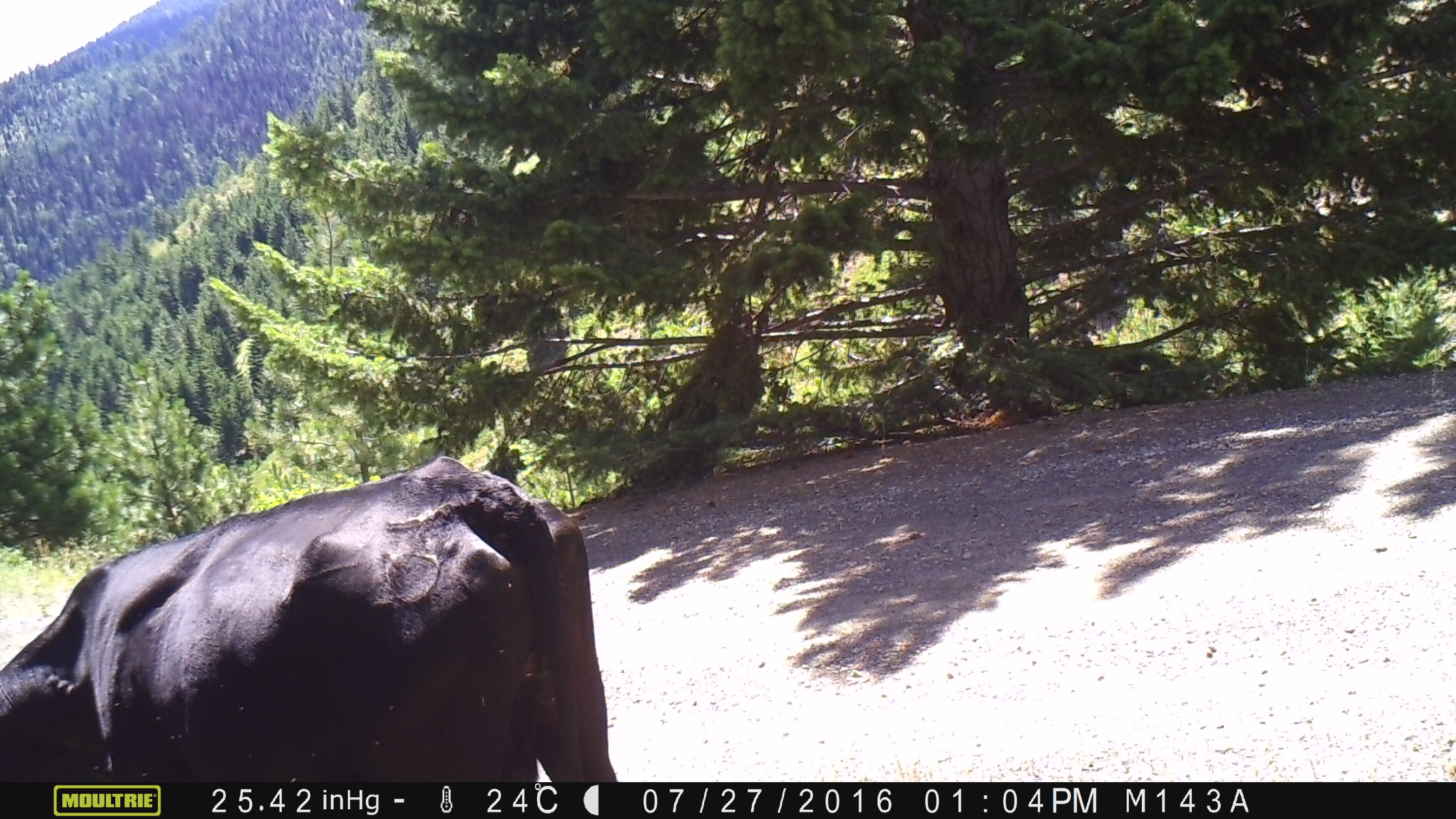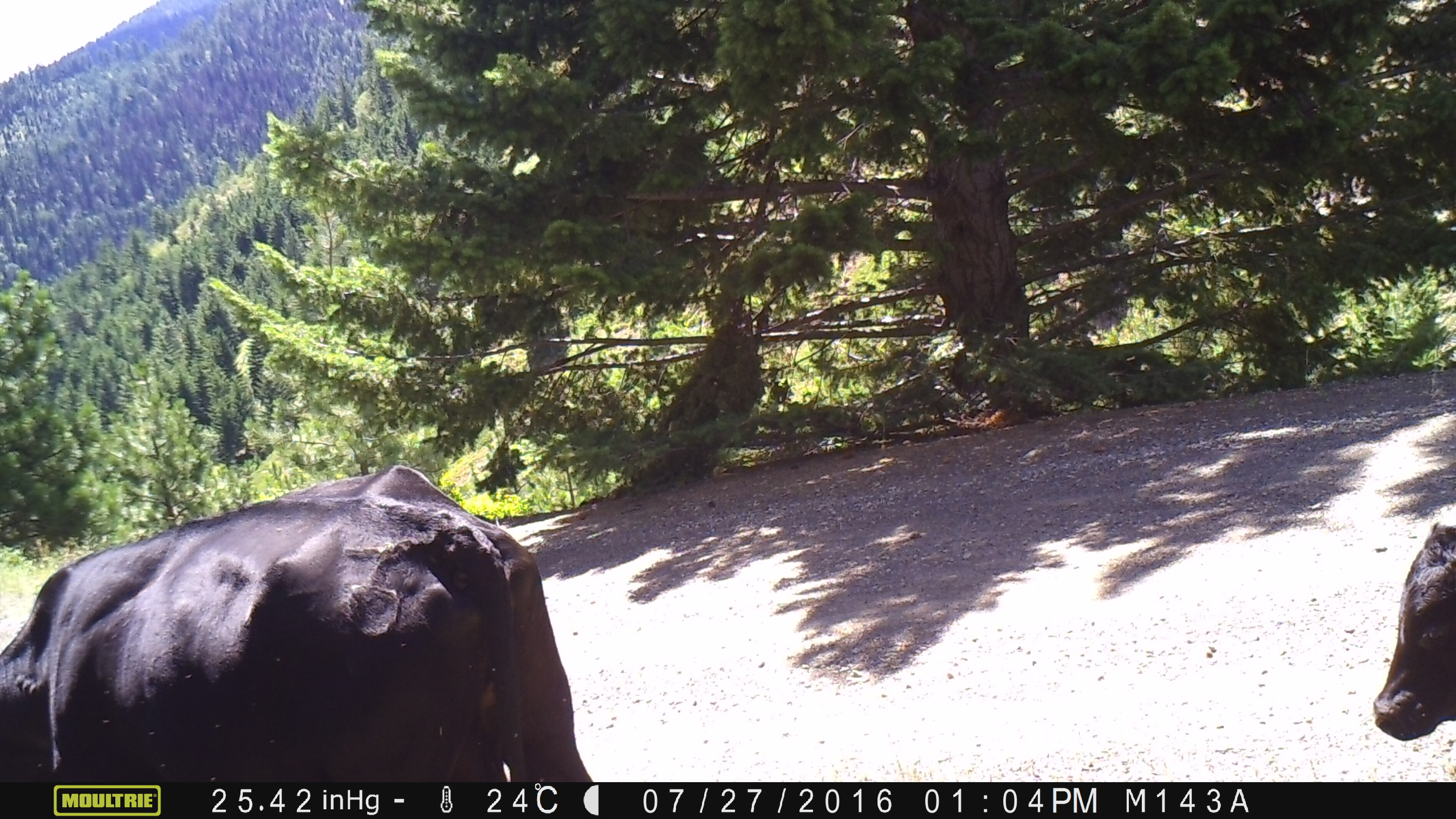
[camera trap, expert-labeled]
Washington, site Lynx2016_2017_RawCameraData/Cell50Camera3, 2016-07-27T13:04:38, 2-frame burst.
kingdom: Animalia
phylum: Chordata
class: Mammalia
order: Artiodactyla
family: Bovidae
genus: Bos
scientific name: Bos taurus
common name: domestic cattle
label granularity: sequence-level